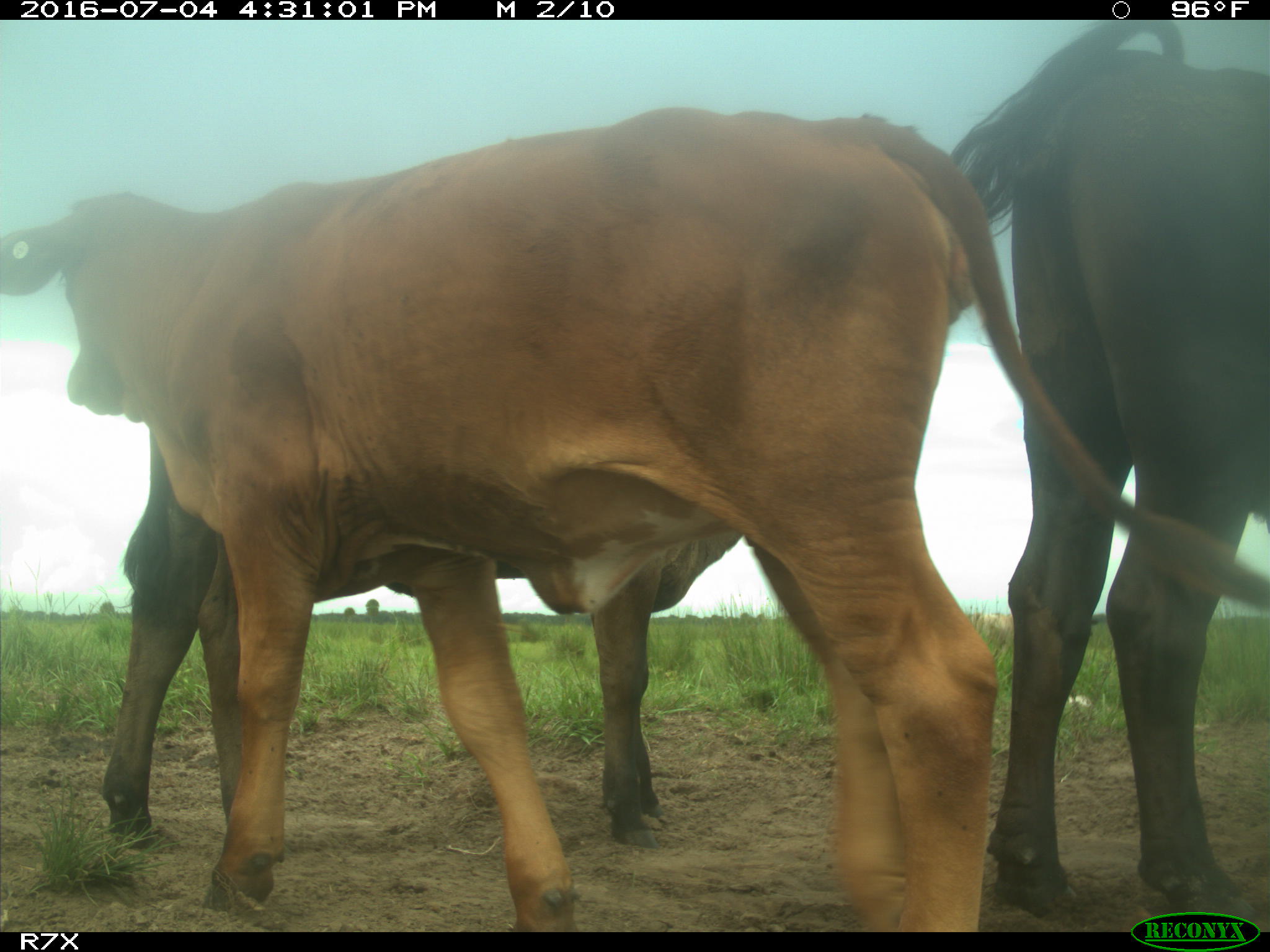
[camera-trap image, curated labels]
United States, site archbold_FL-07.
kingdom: Animalia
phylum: Chordata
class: Mammalia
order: Artiodactyla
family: Bovidae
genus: Bos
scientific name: Bos taurus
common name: domestic cow